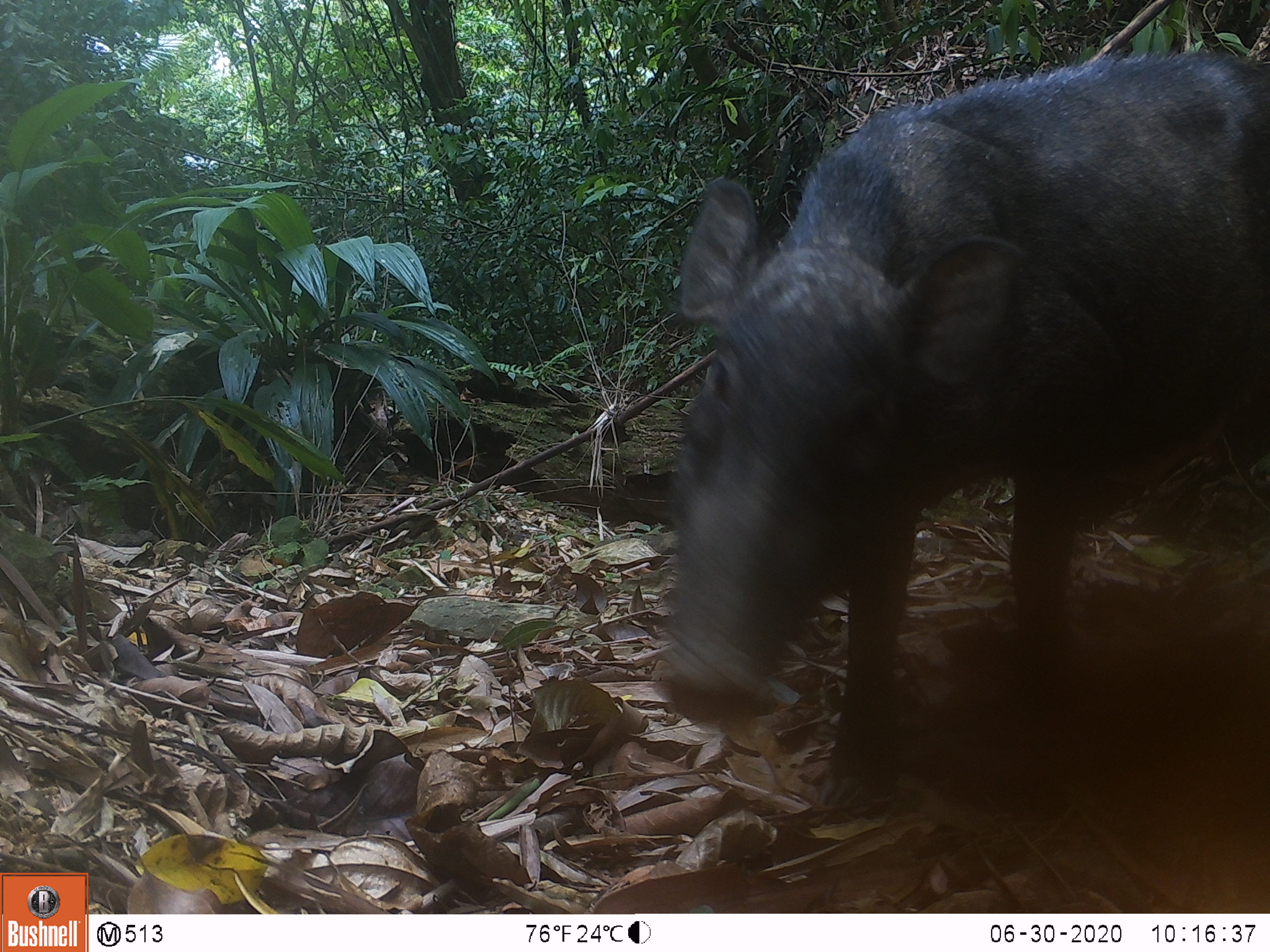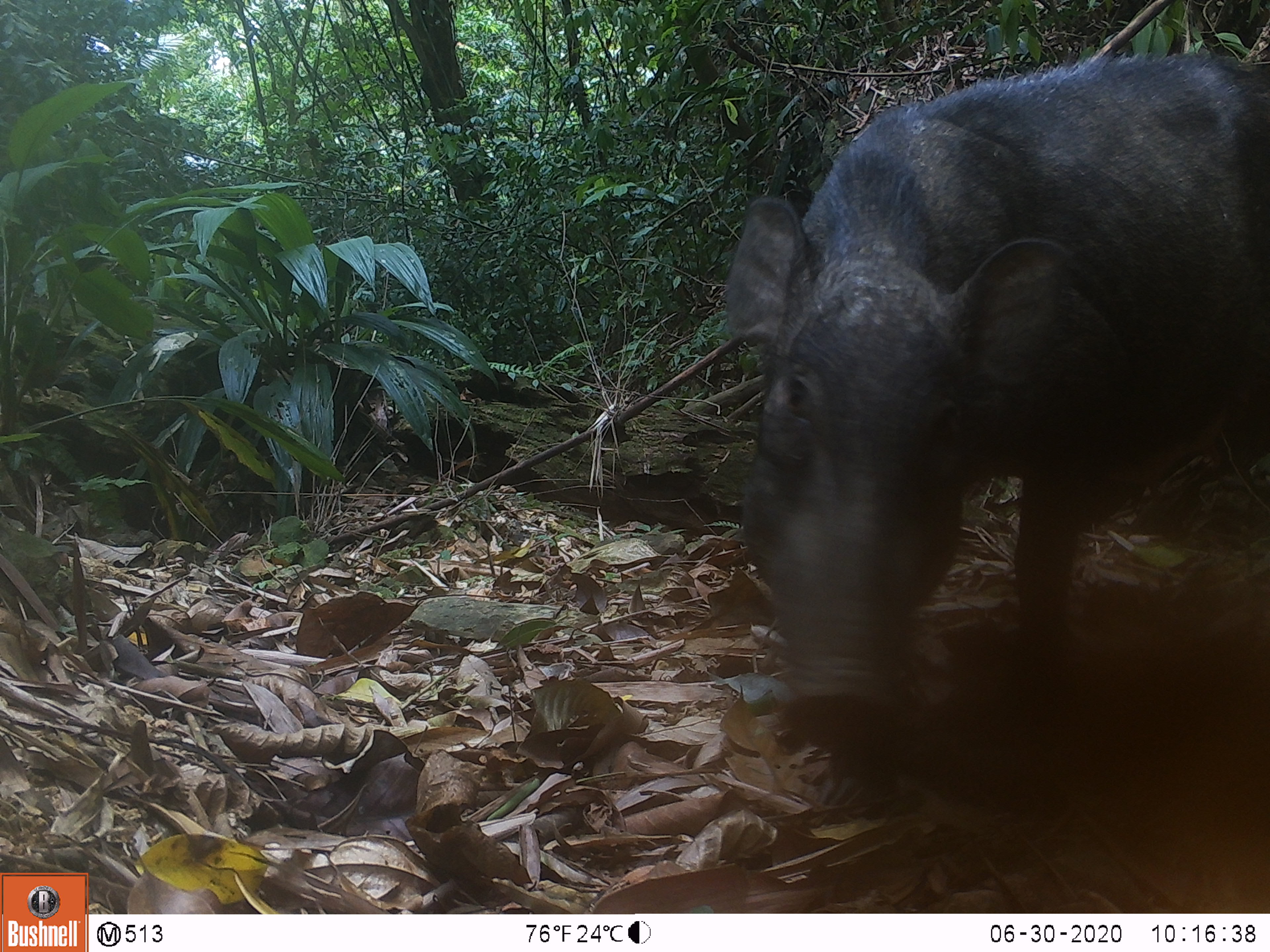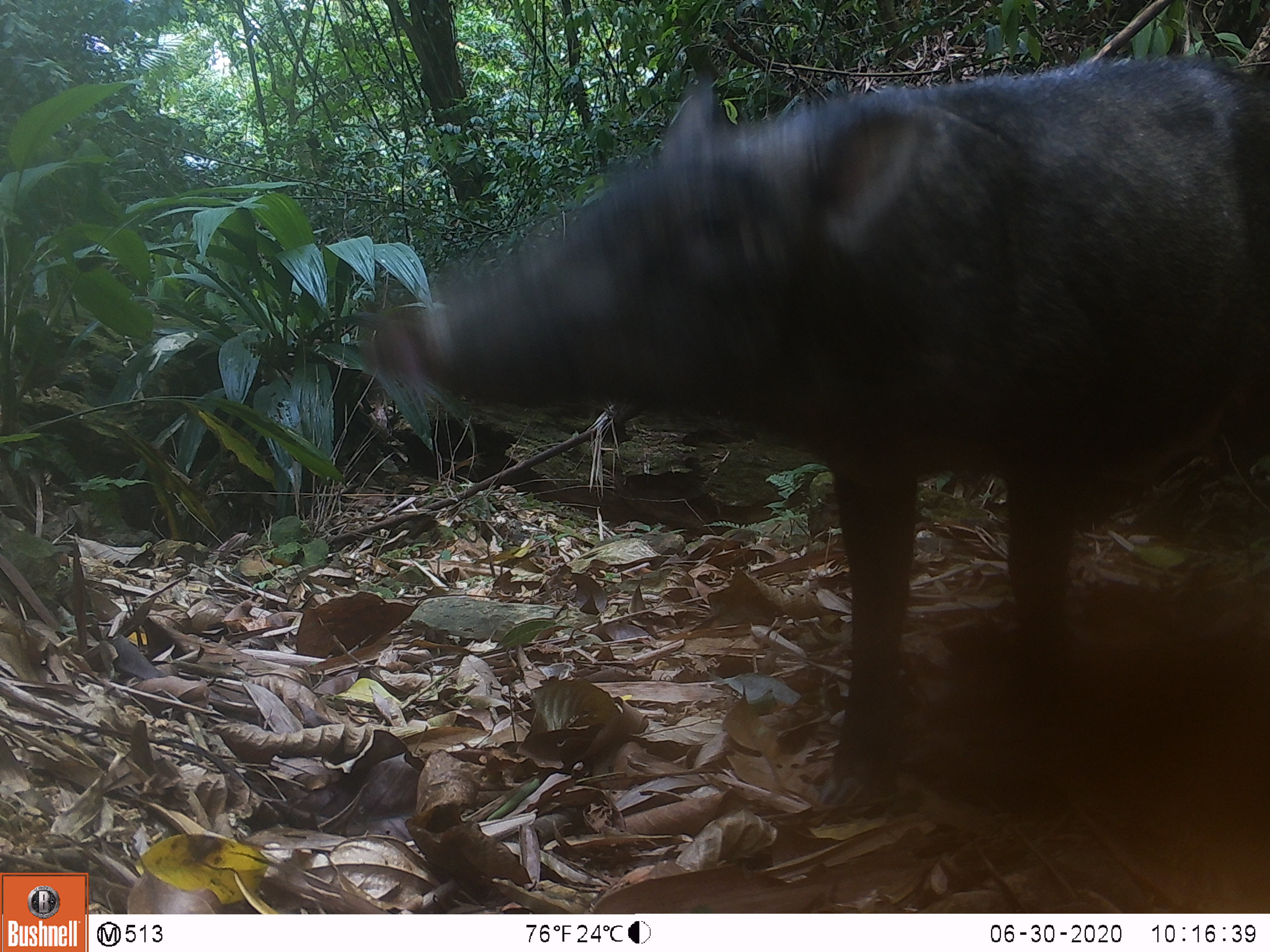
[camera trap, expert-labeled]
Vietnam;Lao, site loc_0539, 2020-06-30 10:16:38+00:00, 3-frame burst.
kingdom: Animalia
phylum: Chordata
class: Mammalia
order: Artiodactyla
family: Suidae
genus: Sus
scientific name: Sus scrofa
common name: eurasian wild pig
Eurasian wild pig (Sus scrofa). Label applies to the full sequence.